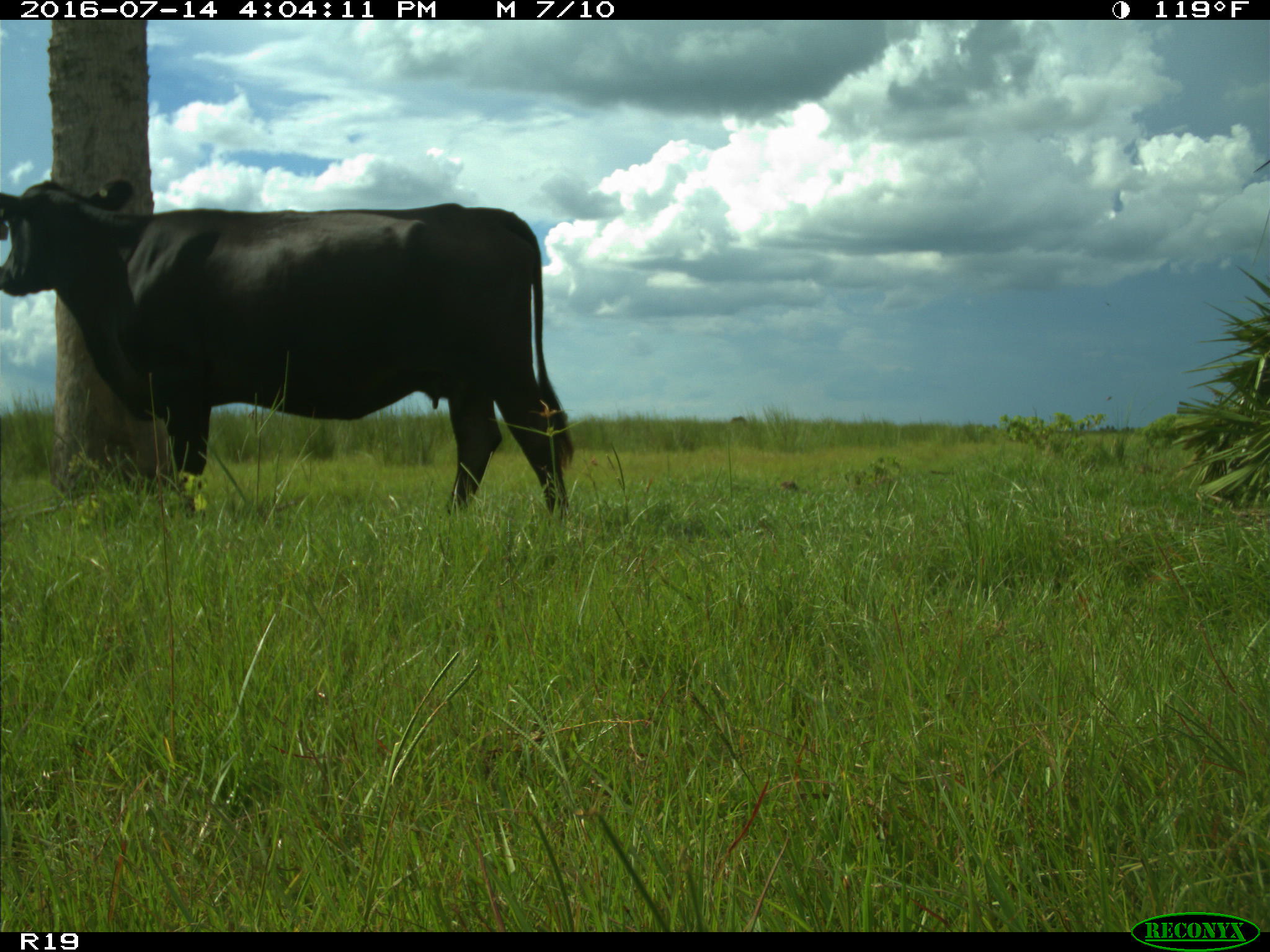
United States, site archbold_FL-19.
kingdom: Animalia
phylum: Chordata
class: Mammalia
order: Artiodactyla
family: Bovidae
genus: Bos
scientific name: Bos taurus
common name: domestic cow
Bos taurus (domestic cow).